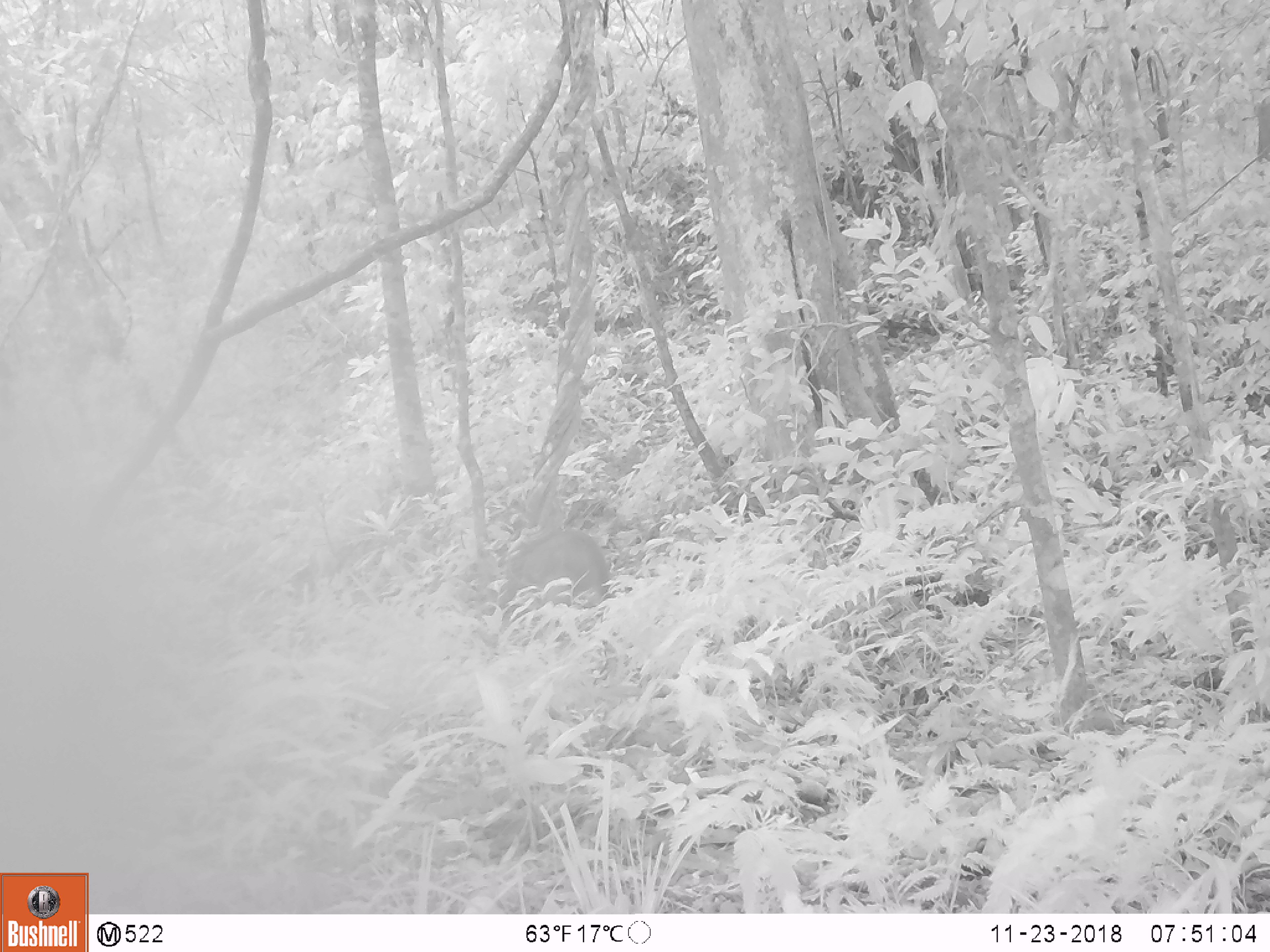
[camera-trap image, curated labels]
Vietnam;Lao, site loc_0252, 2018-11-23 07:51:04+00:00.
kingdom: Animalia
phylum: Chordata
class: Mammalia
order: Primates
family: Cercopithecidae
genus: Macaca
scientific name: Macaca arctoides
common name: stump-tailed macaque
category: stump tailed macaque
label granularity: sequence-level